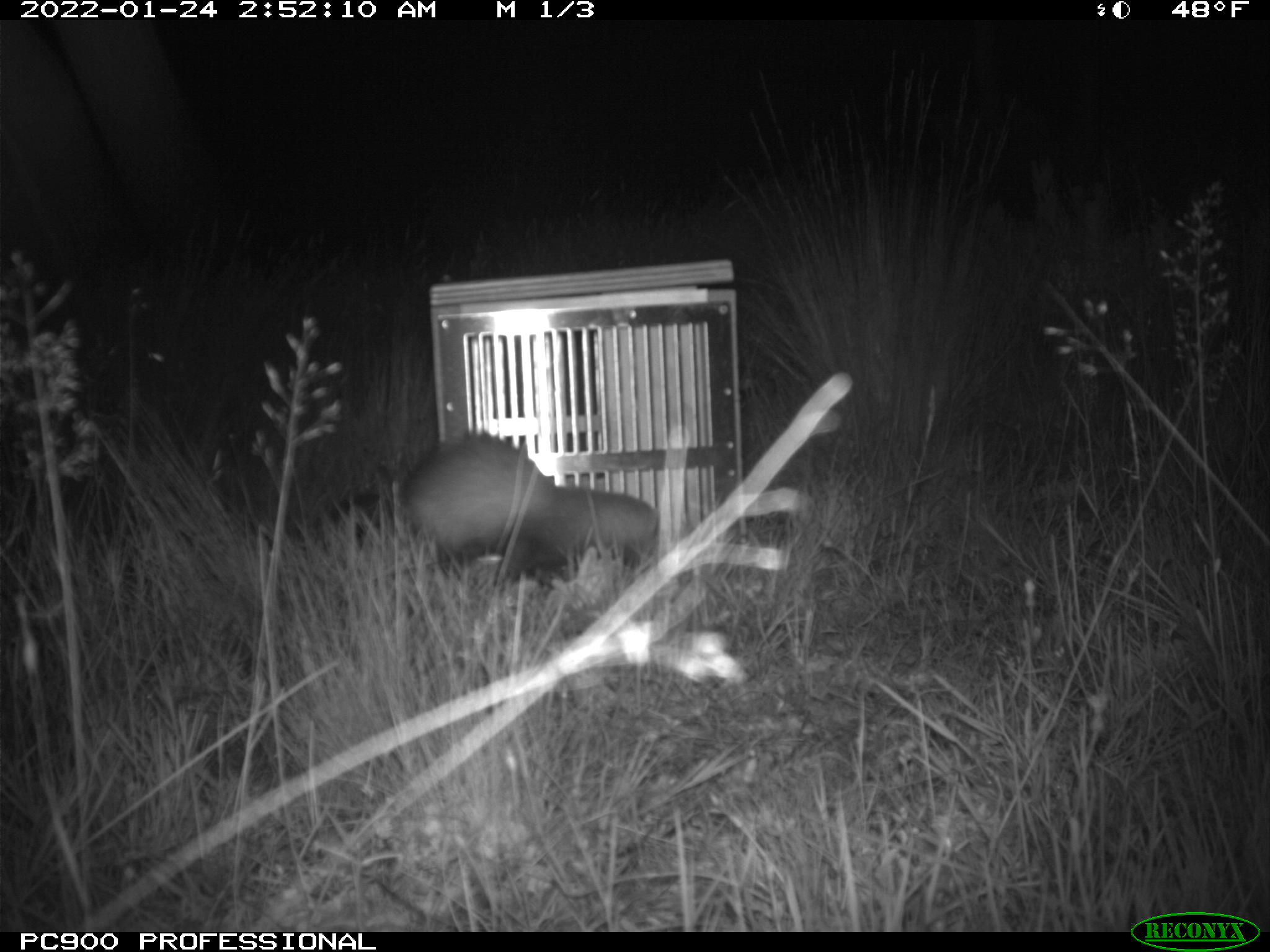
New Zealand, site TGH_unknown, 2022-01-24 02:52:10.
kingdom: Animalia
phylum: Chordata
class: Mammalia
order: Carnivora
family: Mustelidae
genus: Mustela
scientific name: Mustela furo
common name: ferret